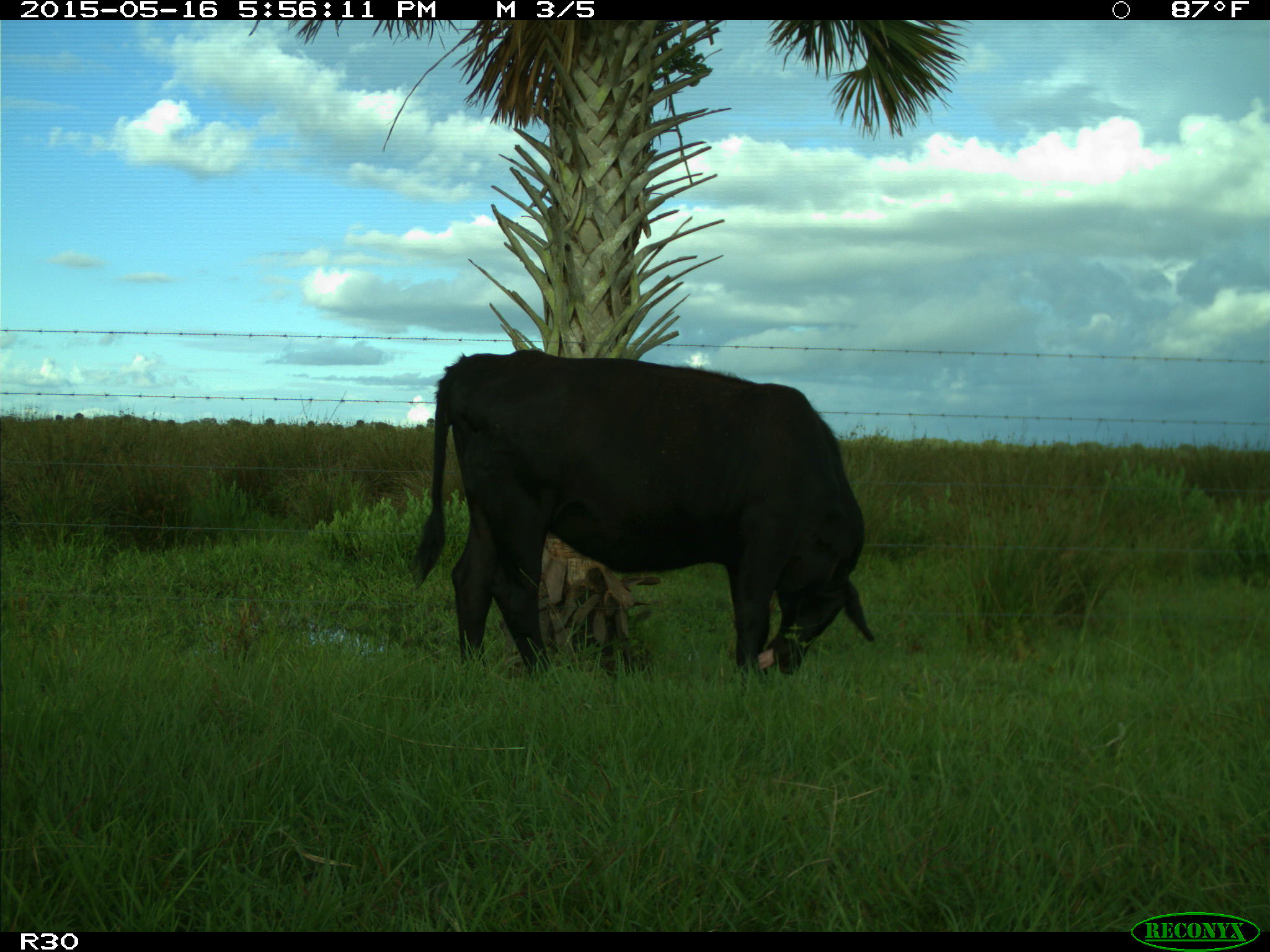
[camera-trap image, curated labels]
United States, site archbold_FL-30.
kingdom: Animalia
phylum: Chordata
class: Mammalia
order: Artiodactyla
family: Bovidae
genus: Bos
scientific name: Bos taurus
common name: domestic cow